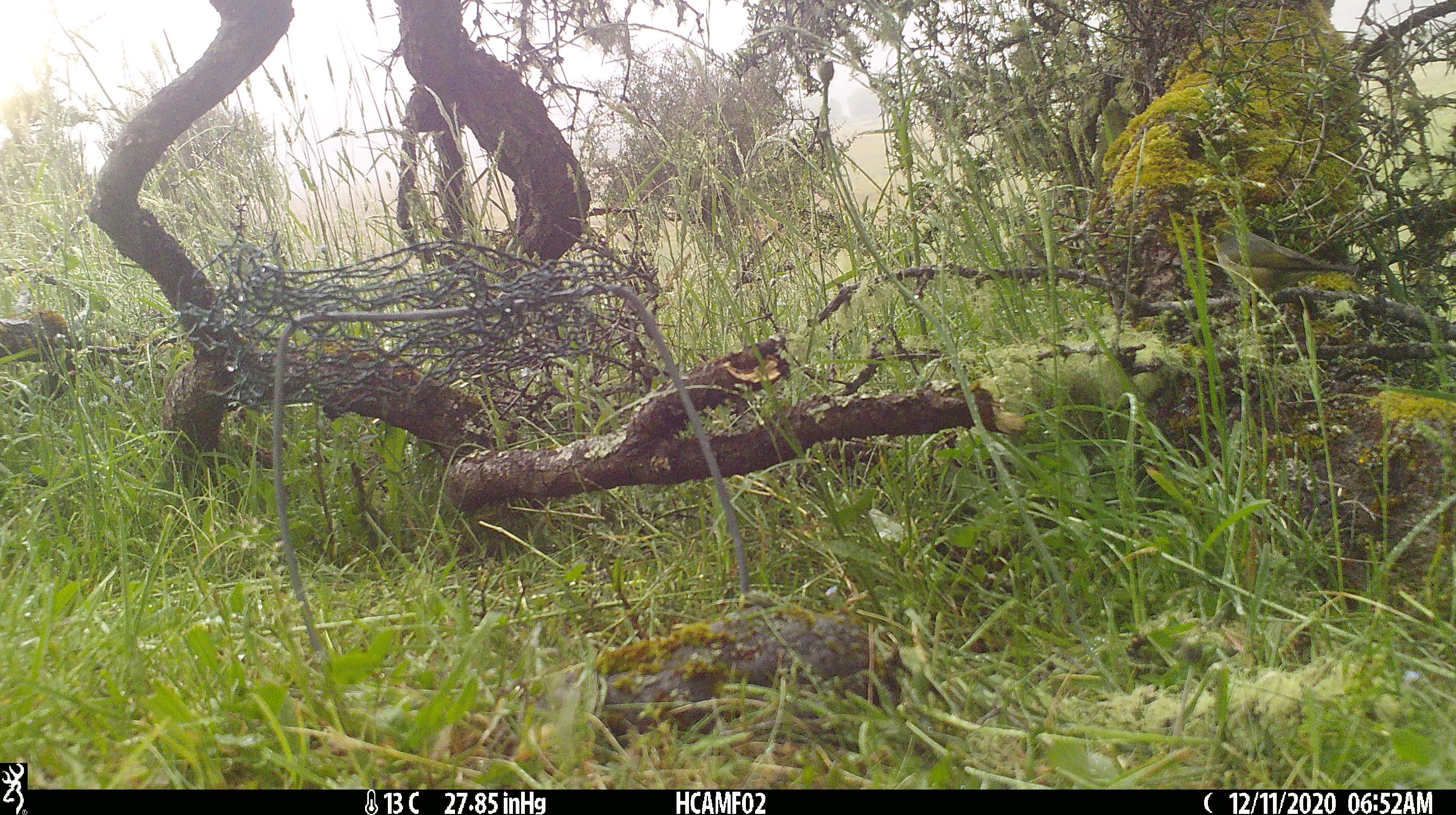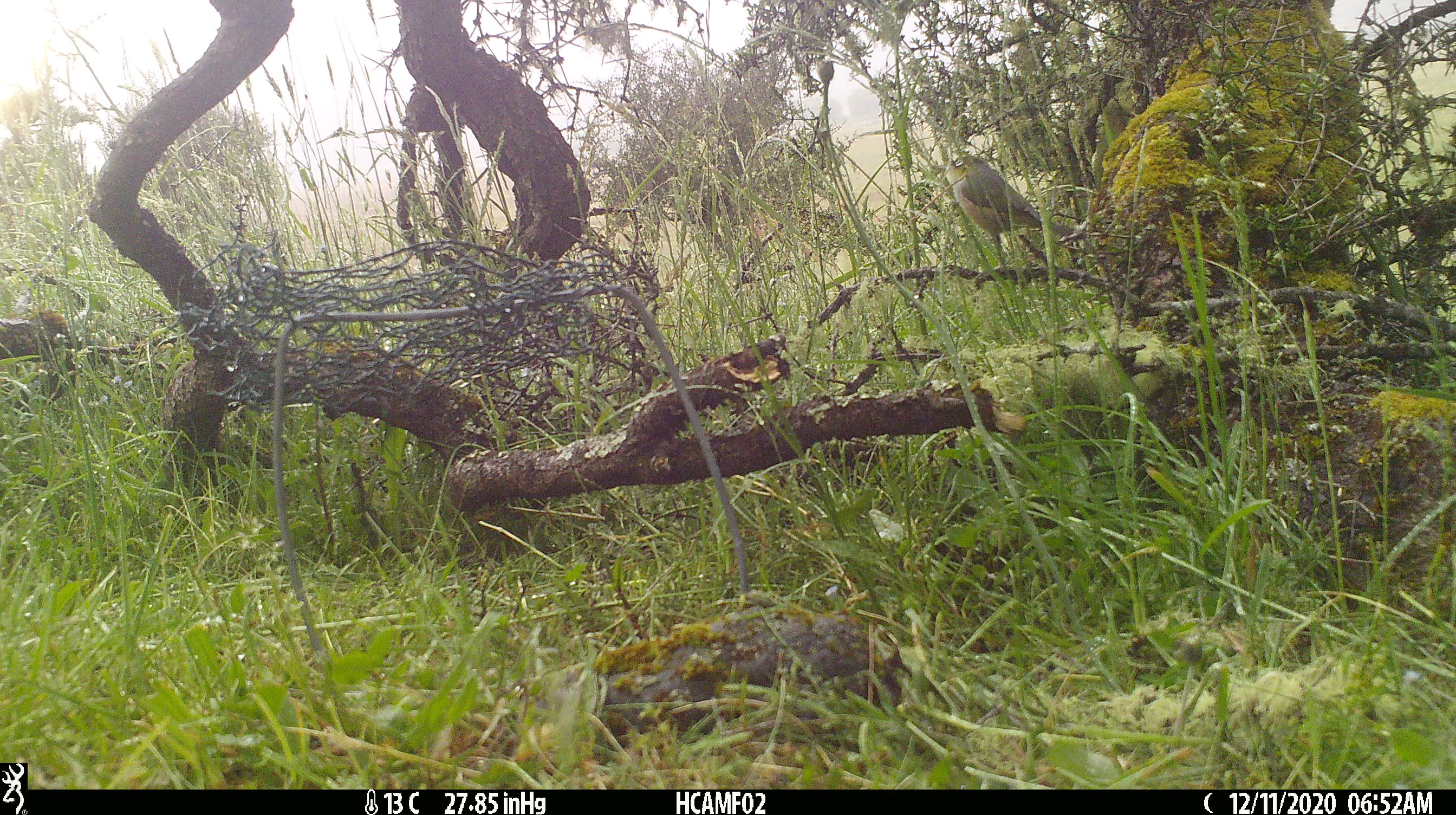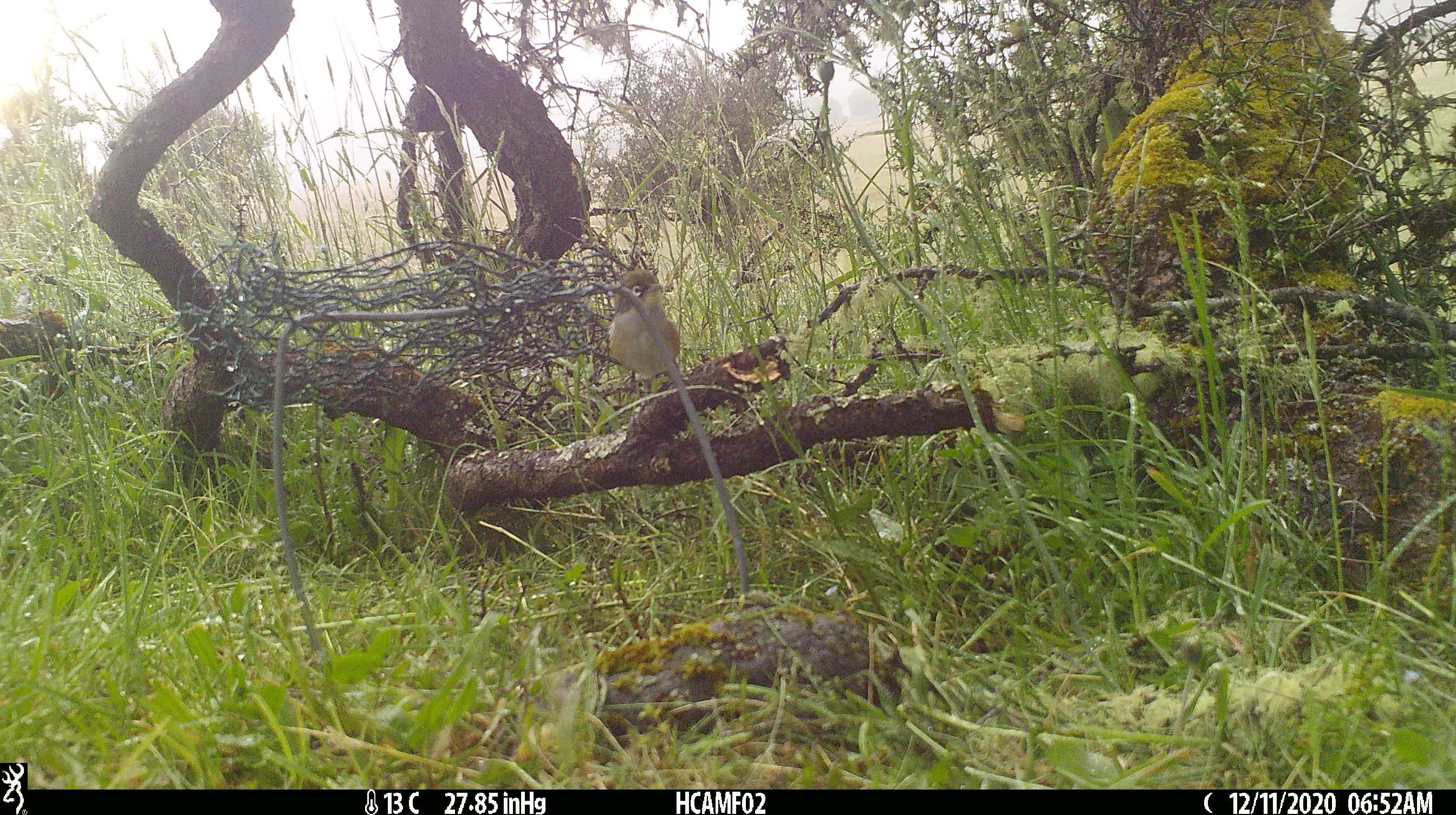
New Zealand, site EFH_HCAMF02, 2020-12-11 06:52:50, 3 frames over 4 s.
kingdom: Animalia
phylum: Chordata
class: Aves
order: Passeriformes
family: Zosteropidae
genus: Zosterops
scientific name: Zosterops lateralis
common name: silvereye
Silvereye (Zosterops lateralis).